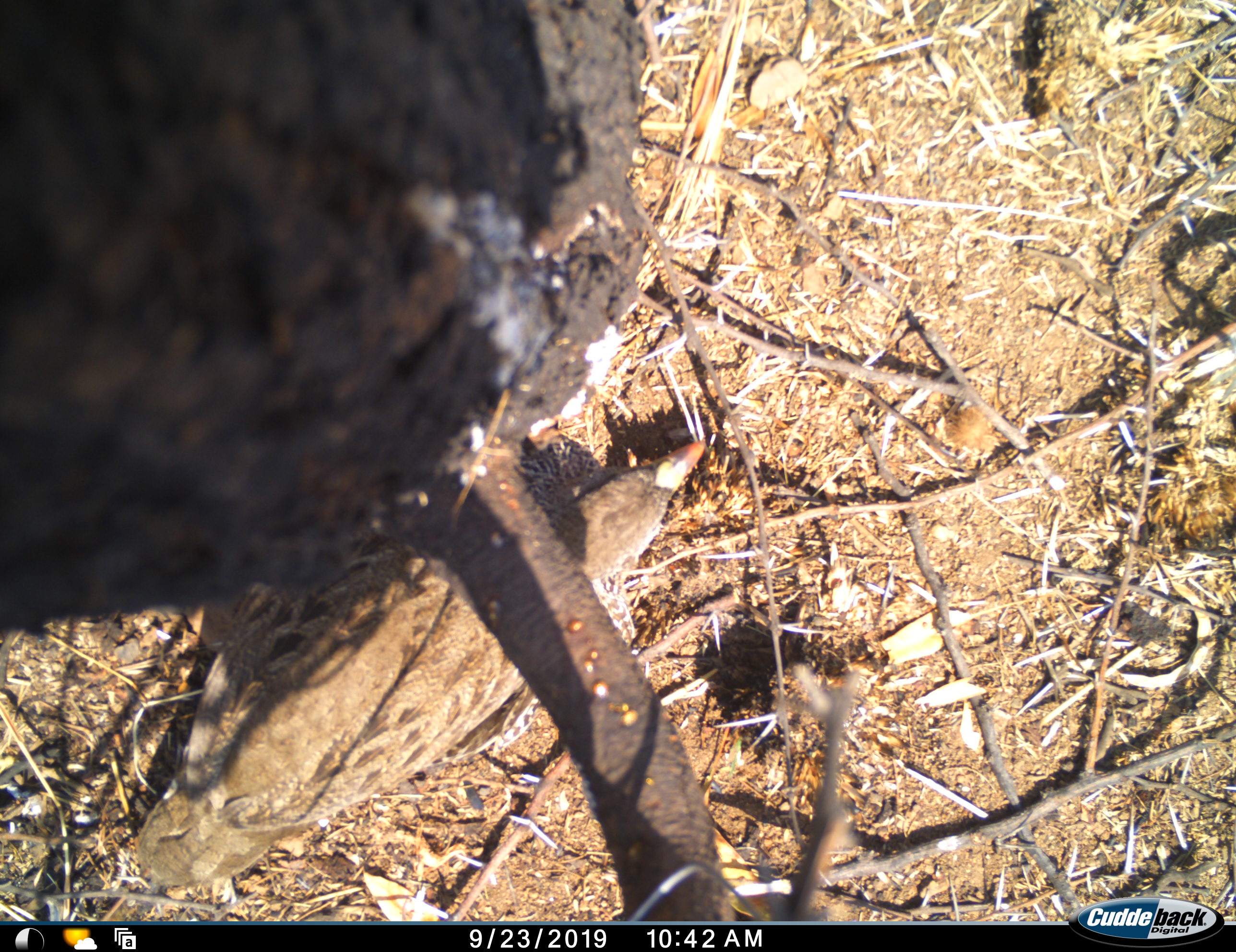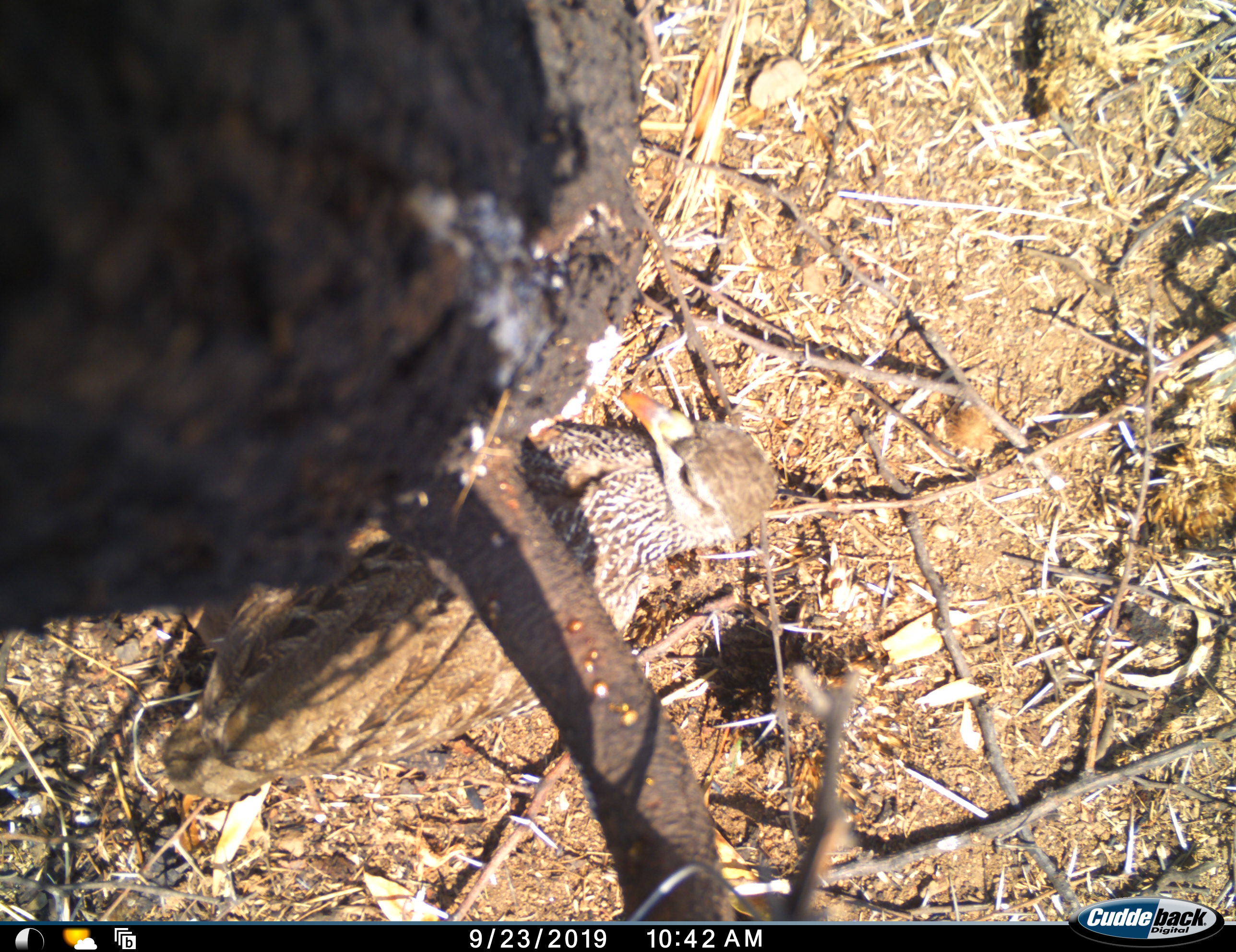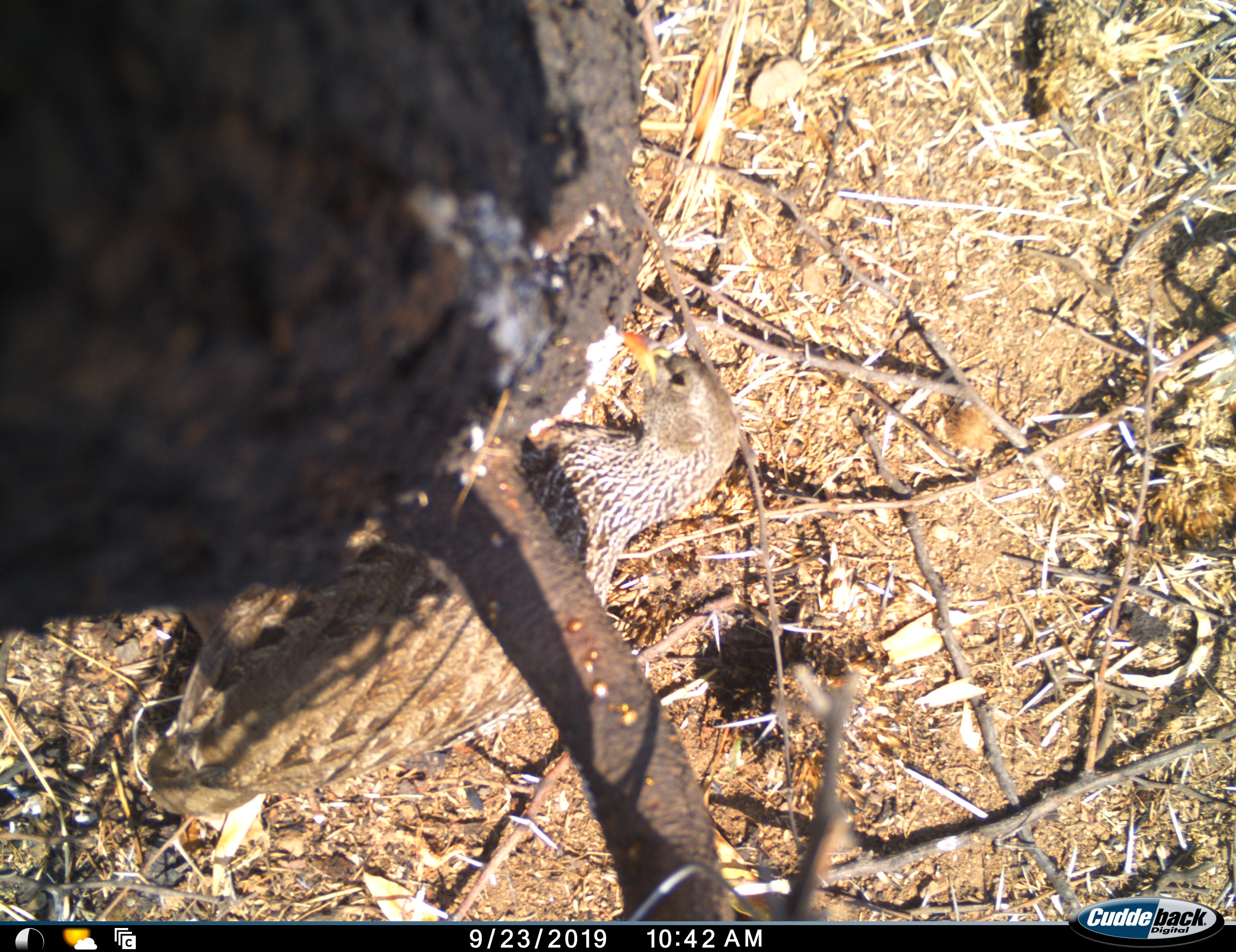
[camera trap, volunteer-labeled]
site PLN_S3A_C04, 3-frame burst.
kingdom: Animalia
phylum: Chordata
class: Aves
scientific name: Aves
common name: bird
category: birdother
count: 1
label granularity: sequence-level